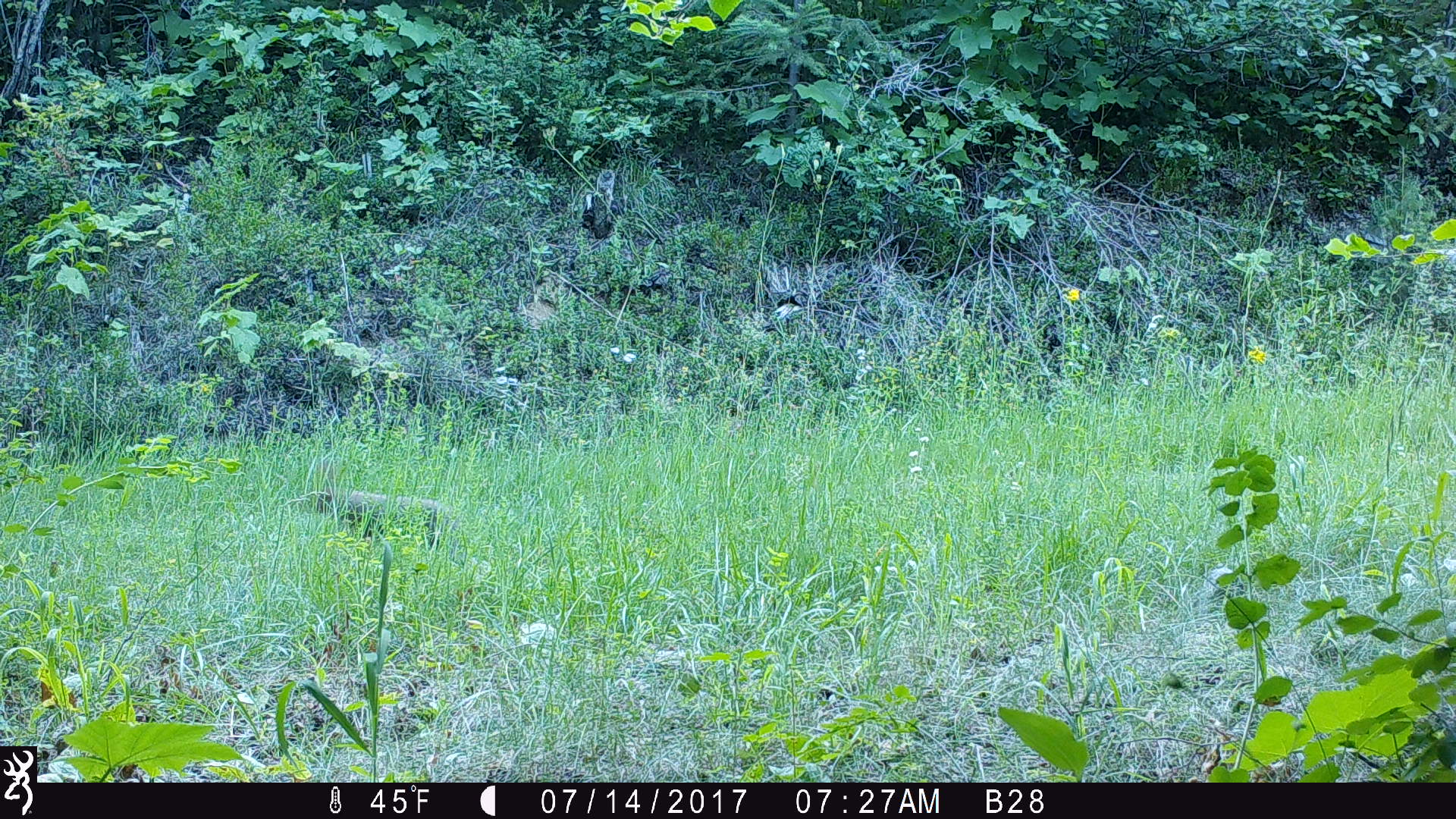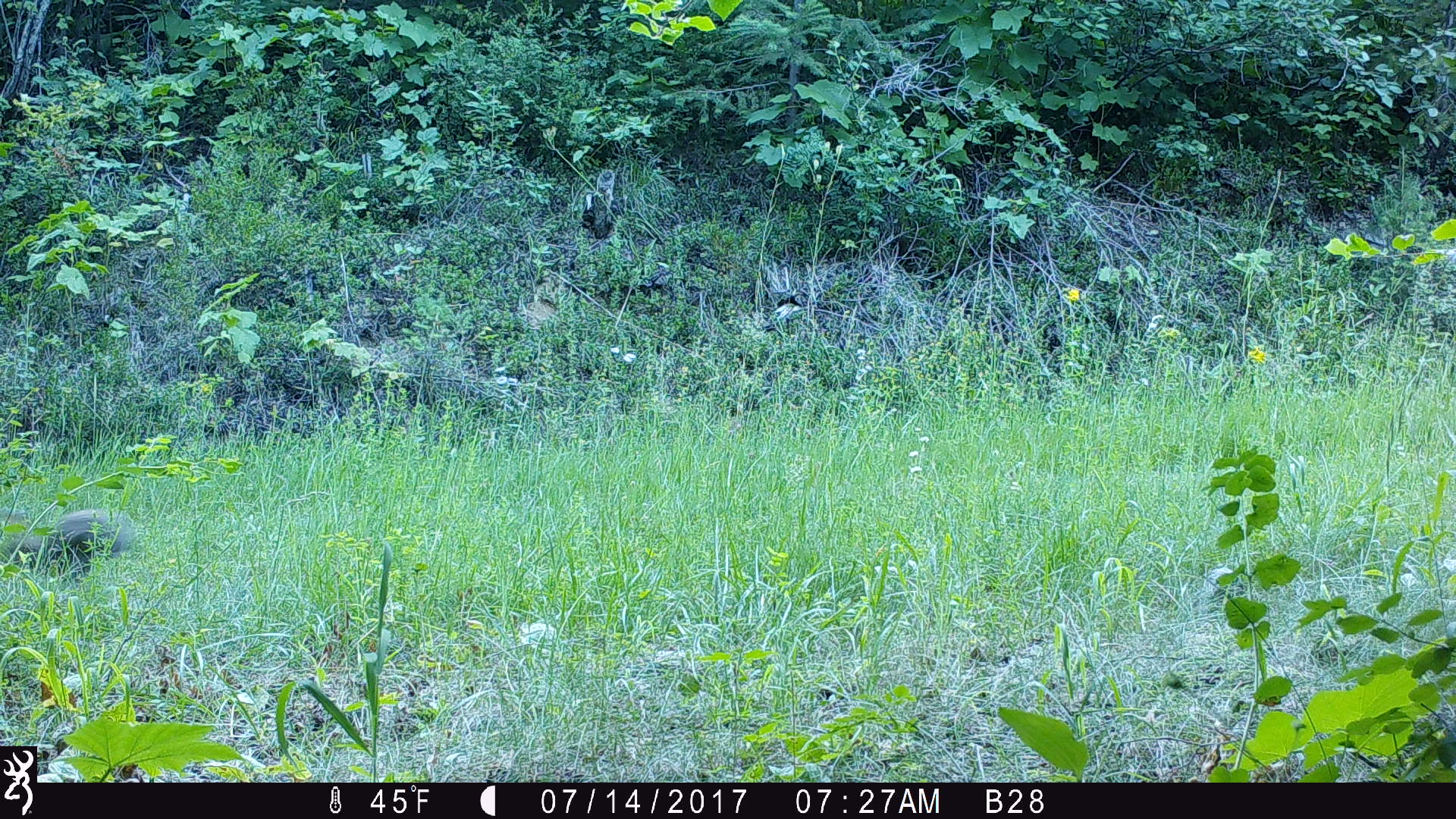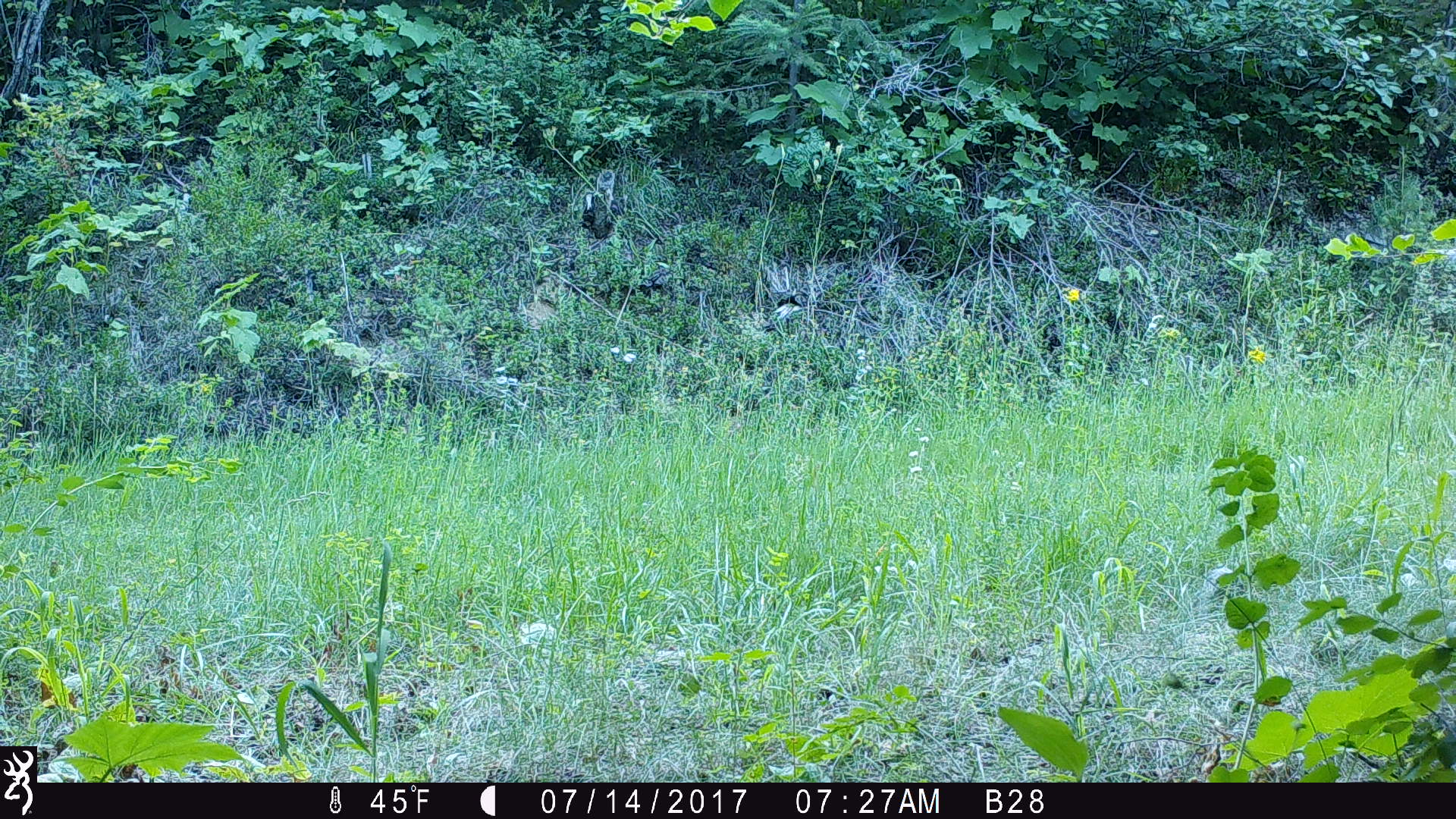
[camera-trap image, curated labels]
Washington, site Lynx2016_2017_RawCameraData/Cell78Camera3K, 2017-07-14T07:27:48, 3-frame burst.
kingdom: Animalia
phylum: Chordata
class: Mammalia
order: Lagomorpha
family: Leporidae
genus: Lepus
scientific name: Lepus americanus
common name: snowshoe hare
Lepus americanus (snowshoe hare). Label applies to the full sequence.